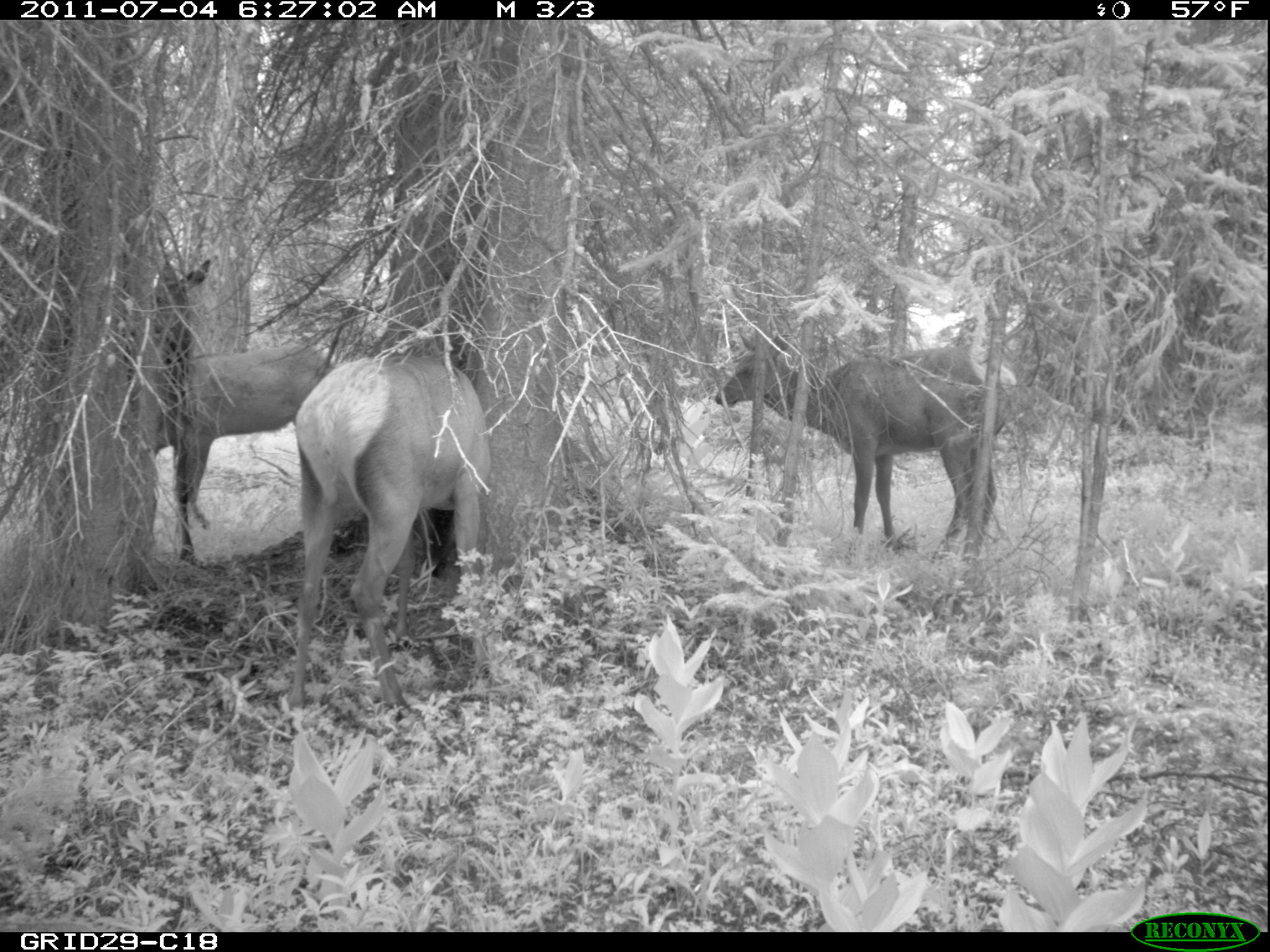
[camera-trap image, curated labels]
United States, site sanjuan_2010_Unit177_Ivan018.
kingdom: Animalia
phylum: Chordata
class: Mammalia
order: Artiodactyla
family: Cervidae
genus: Cervus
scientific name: Cervus elaphus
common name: red deer